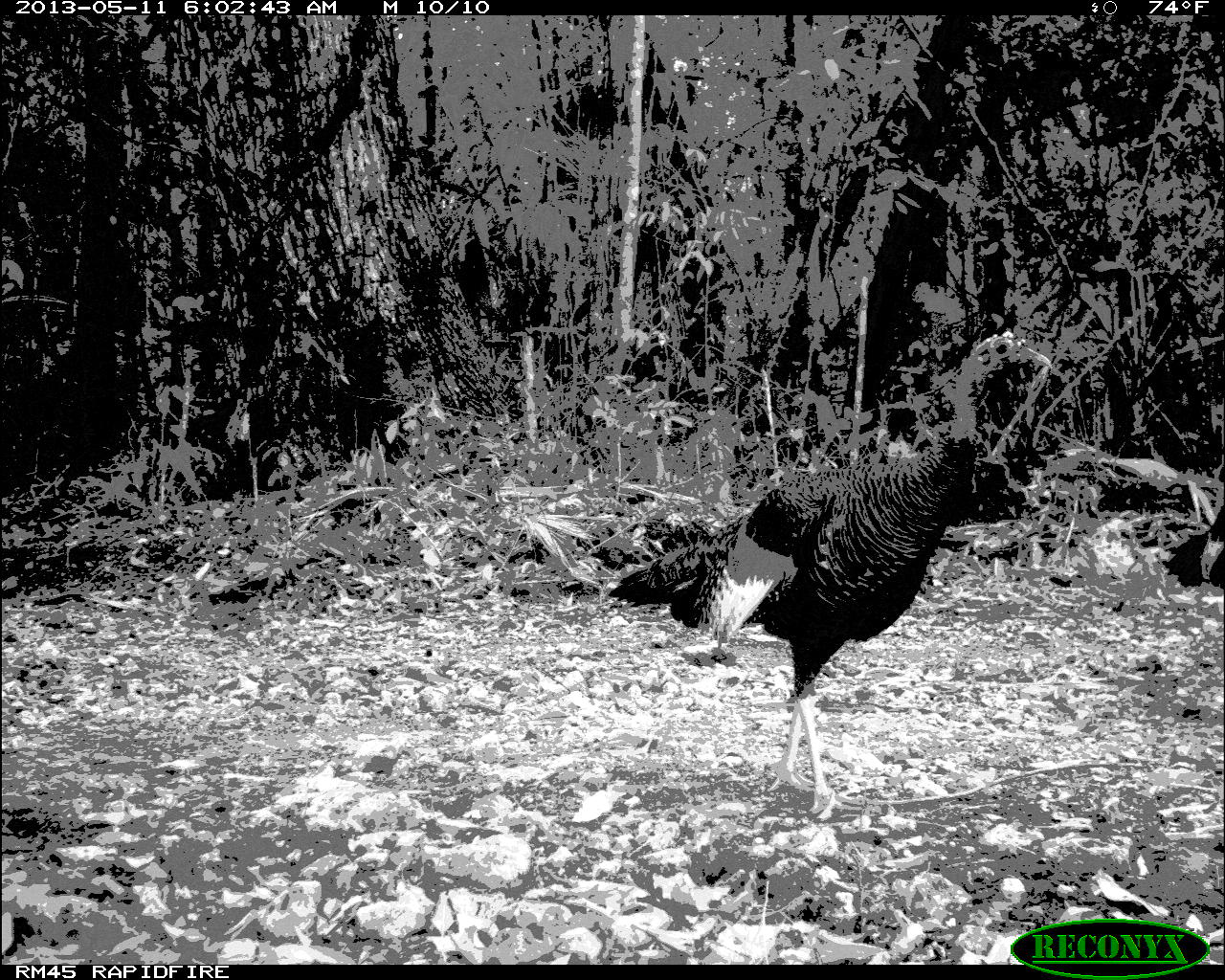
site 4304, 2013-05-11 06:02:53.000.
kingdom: Animalia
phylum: Chordata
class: Aves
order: Galliformes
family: Phasianidae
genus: Meleagris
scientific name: Meleagris ocellata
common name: ocellated turkey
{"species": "Meleagris ocellata (ocellated turkey)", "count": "3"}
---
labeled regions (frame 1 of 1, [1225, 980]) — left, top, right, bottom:
meleagris ocellata: 605, 325, 1051, 821; 1161, 505, 1225, 590